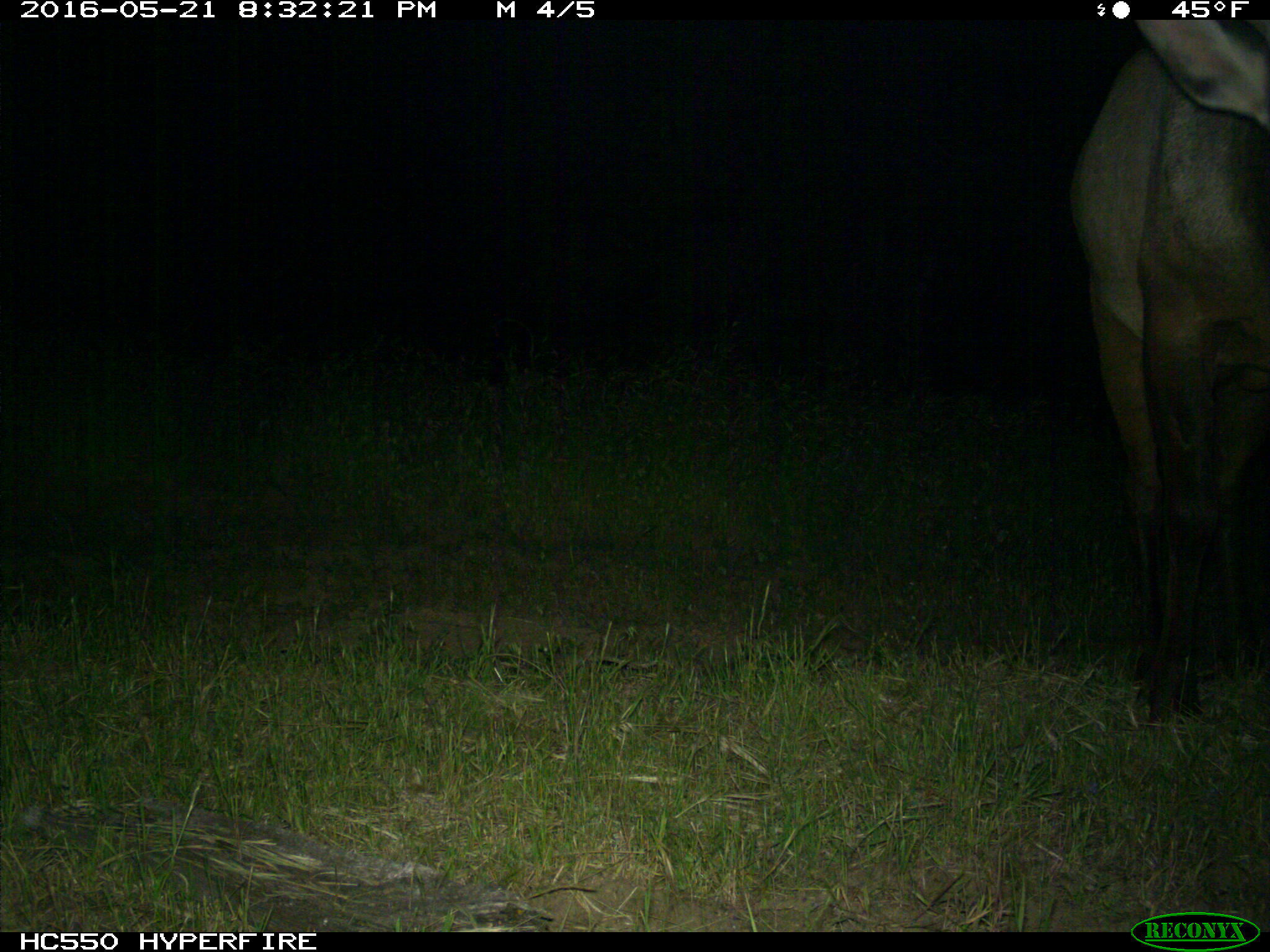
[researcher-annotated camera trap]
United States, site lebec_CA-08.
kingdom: Animalia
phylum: Chordata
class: Mammalia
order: Artiodactyla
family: Cervidae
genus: Cervus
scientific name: Cervus canadensis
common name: elk